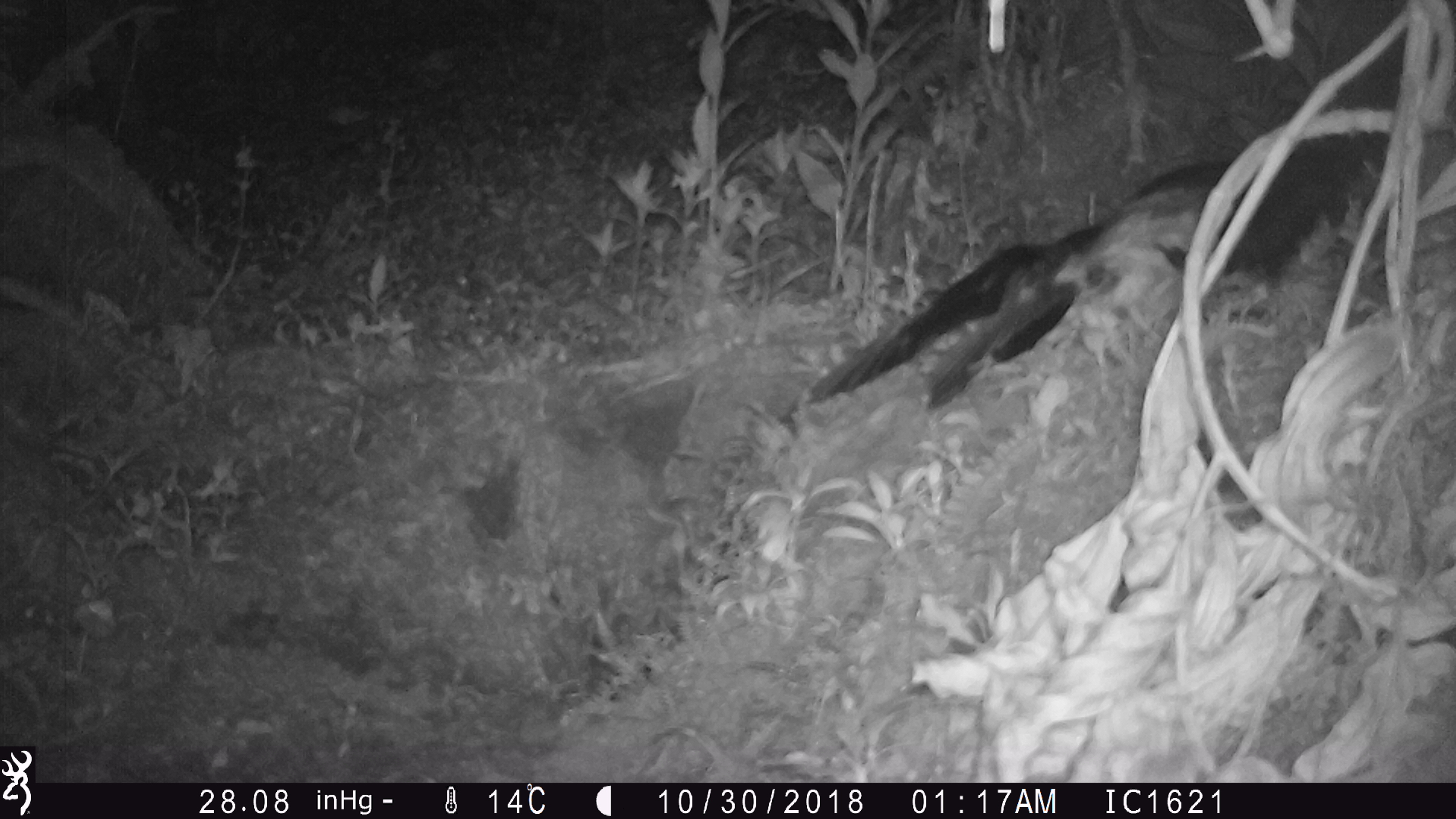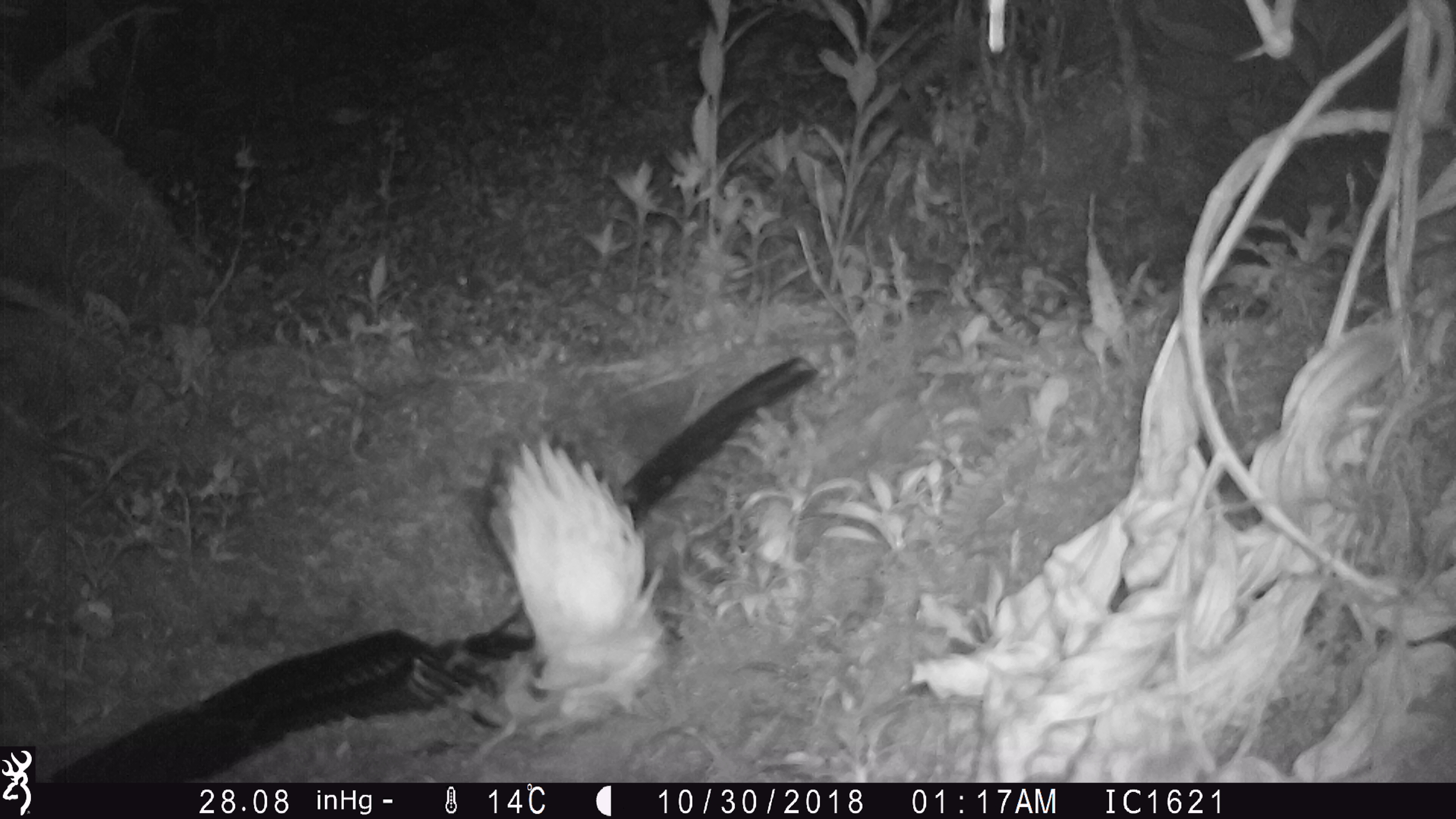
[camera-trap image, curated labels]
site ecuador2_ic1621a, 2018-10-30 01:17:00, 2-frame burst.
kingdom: Animalia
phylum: Chordata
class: Aves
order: Procellariiformes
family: Procellariidae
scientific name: Procellariidae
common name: petrel chick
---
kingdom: Animalia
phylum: Chordata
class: Aves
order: Procellariiformes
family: Procellariidae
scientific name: Procellariidae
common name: petrel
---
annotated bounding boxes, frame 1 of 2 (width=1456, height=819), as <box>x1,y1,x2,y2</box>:
petrel chick: <box>811,151,1340,419</box>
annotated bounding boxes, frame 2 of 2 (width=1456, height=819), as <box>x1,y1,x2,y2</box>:
petrel: <box>55,345,836,785</box>